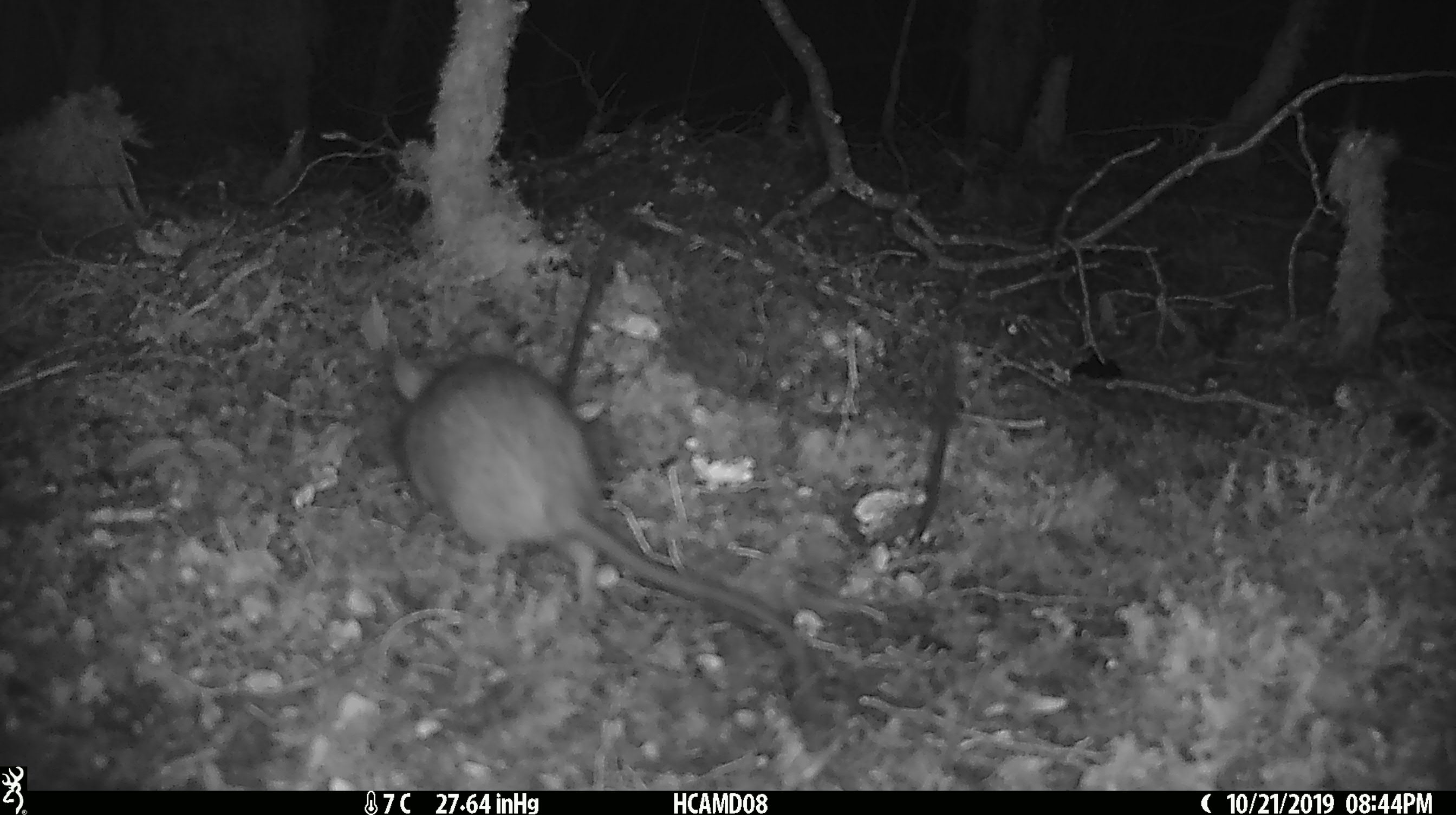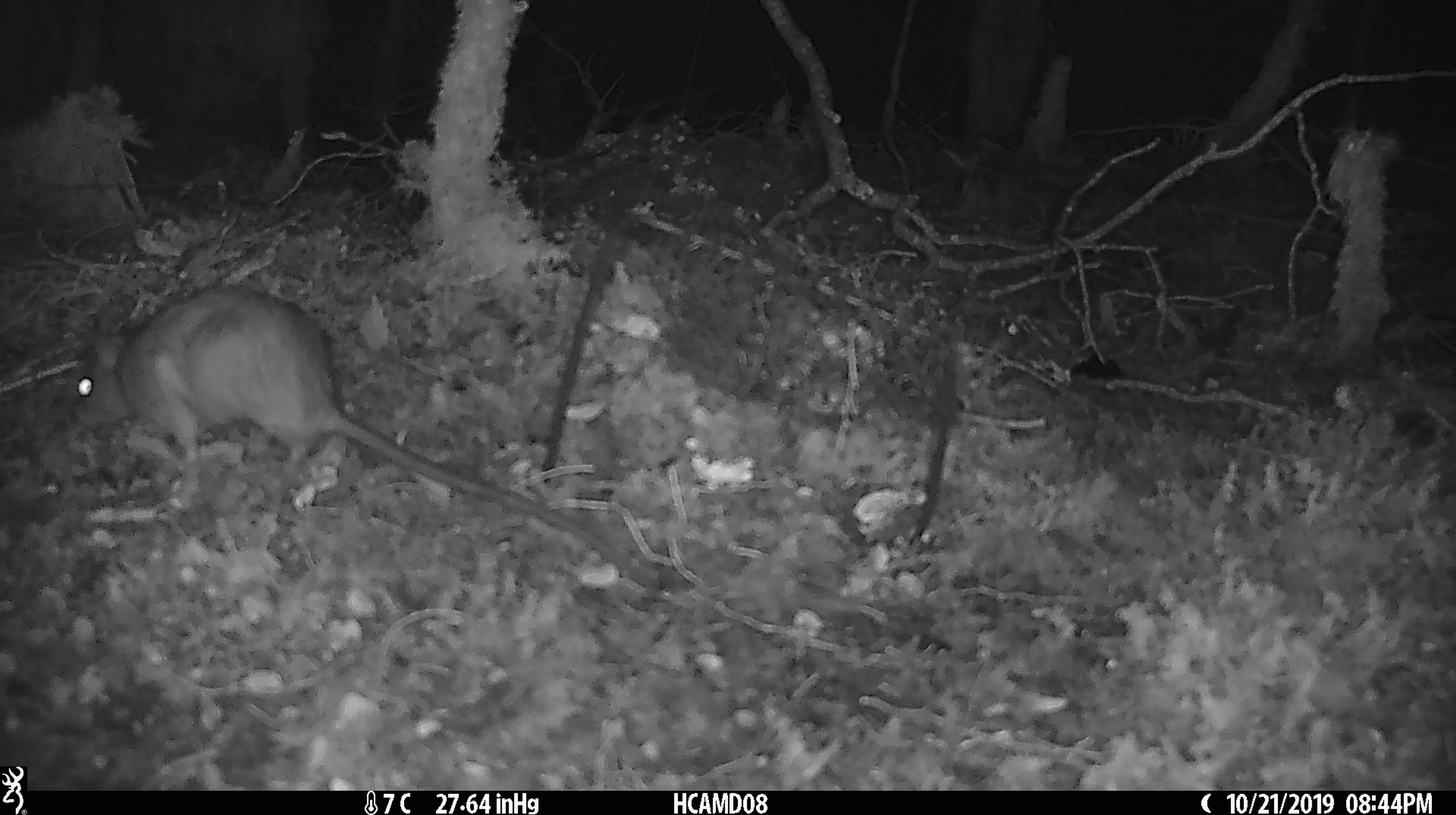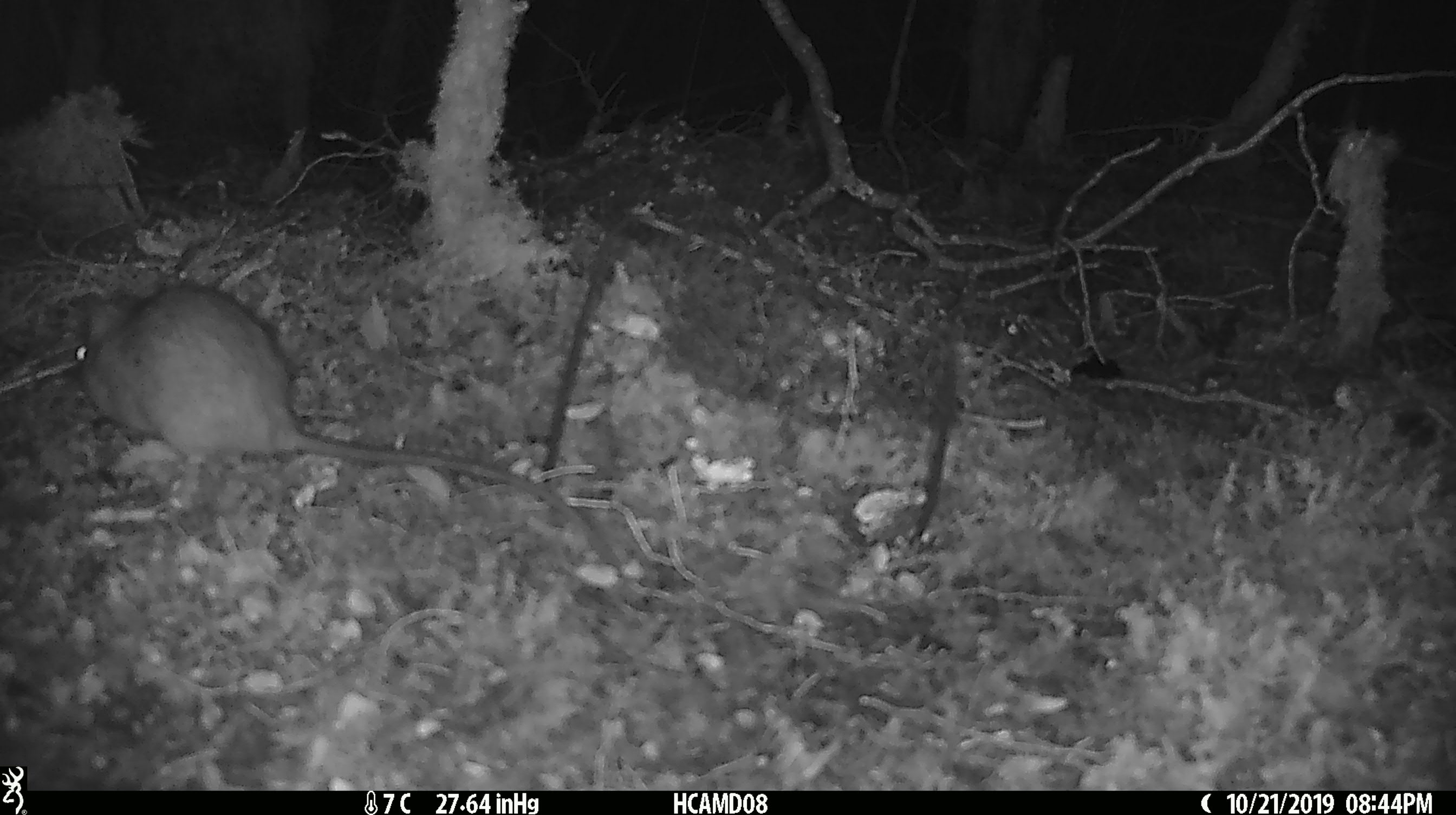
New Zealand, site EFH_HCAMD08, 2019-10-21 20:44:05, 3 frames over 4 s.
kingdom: Animalia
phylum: Chordata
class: Mammalia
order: Rodentia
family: Muridae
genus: Rattus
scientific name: Rattus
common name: rat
Rat (Rattus).